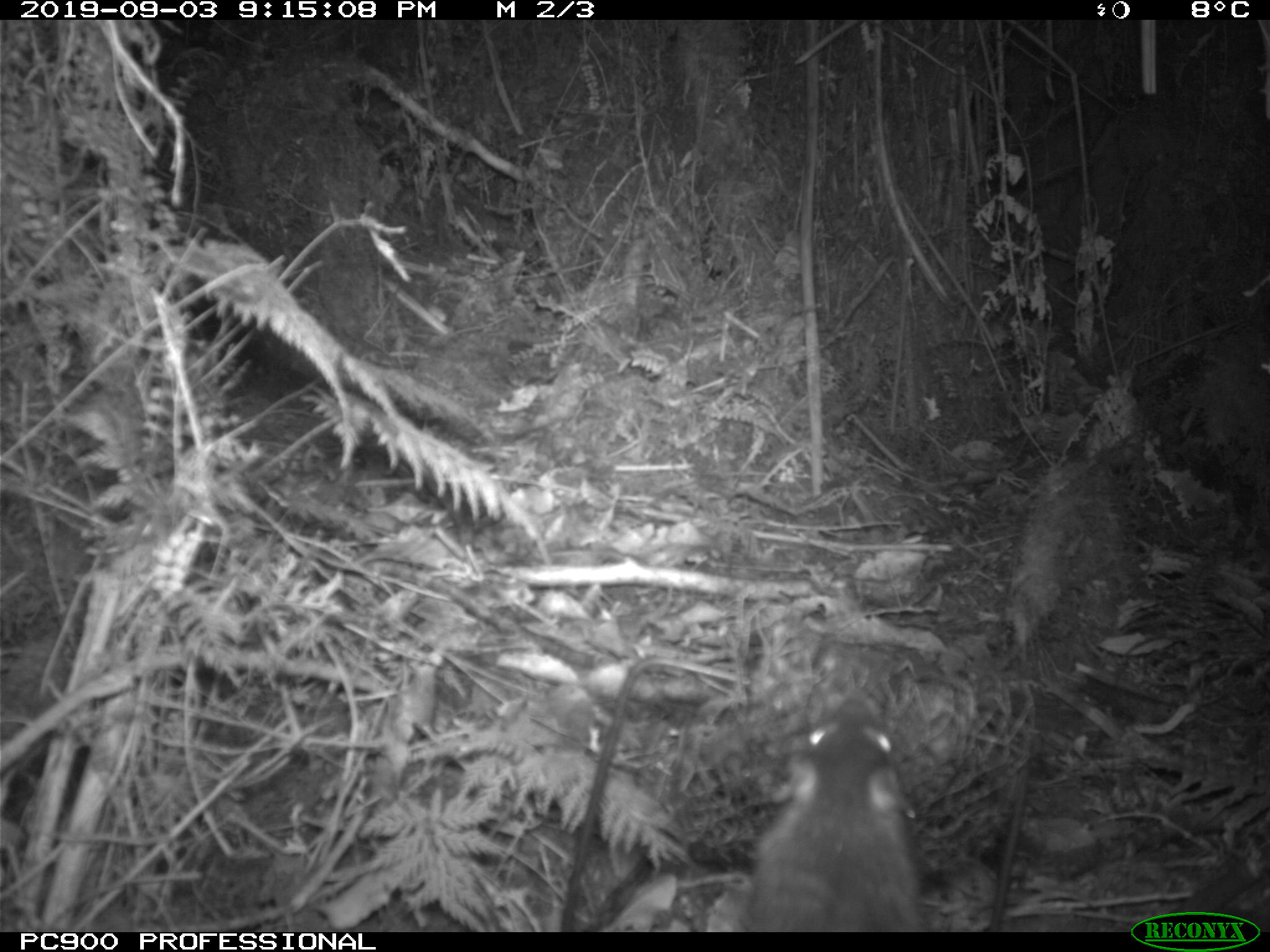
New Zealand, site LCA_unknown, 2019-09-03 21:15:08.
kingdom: Animalia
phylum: Chordata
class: Mammalia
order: Rodentia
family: Muridae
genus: Rattus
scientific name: Rattus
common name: rat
Rat (Rattus).